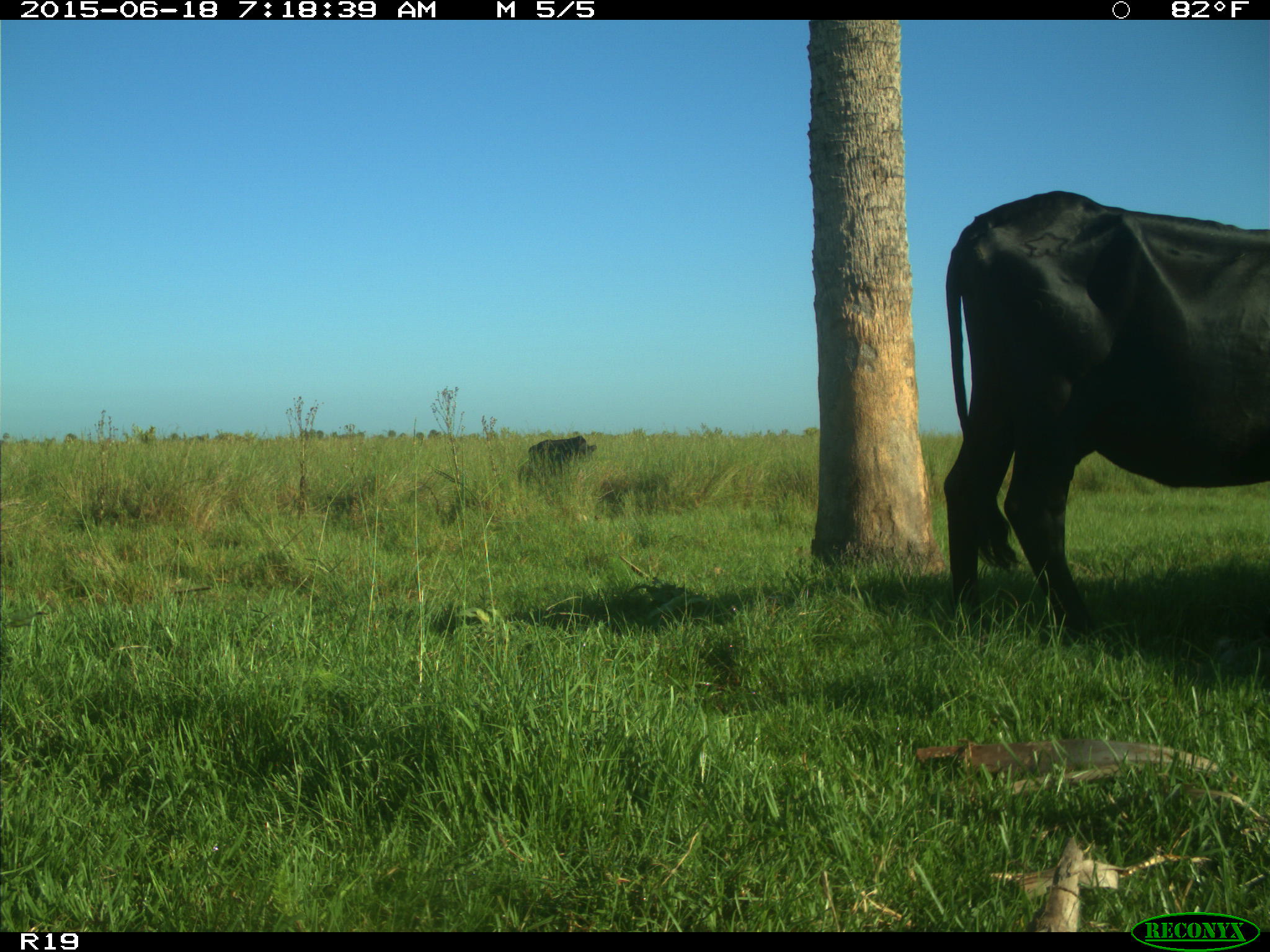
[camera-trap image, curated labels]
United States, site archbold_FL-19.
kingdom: Animalia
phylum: Chordata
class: Mammalia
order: Artiodactyla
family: Bovidae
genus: Bos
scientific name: Bos taurus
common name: domestic cow